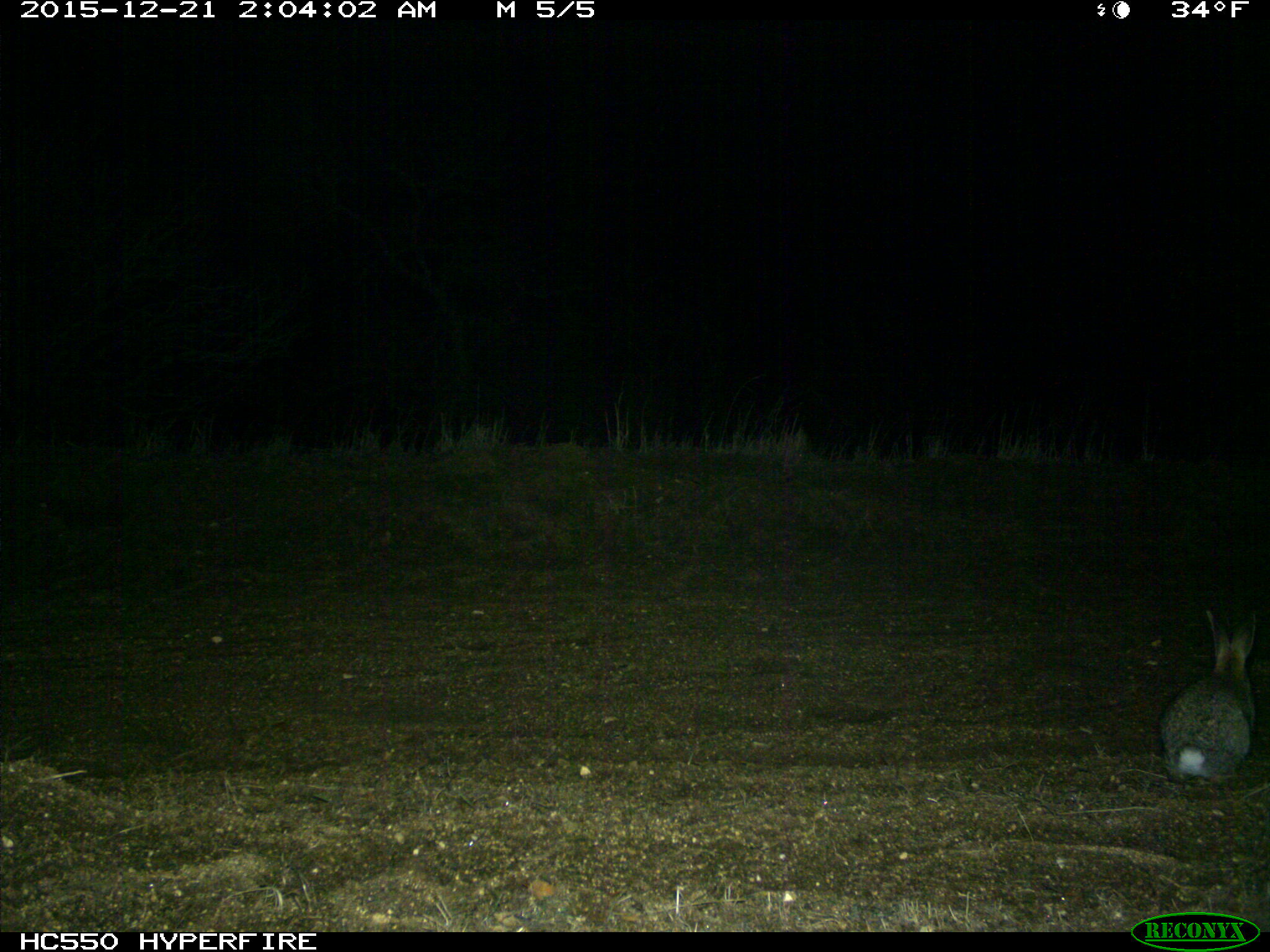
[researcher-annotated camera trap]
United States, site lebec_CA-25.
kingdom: Animalia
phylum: Chordata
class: Mammalia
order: Lagomorpha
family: Leporidae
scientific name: Leporidae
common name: rabbits and hares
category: unidentified rabbit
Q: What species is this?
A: Unidentified rabbit (rabbits and hares) (Leporidae).